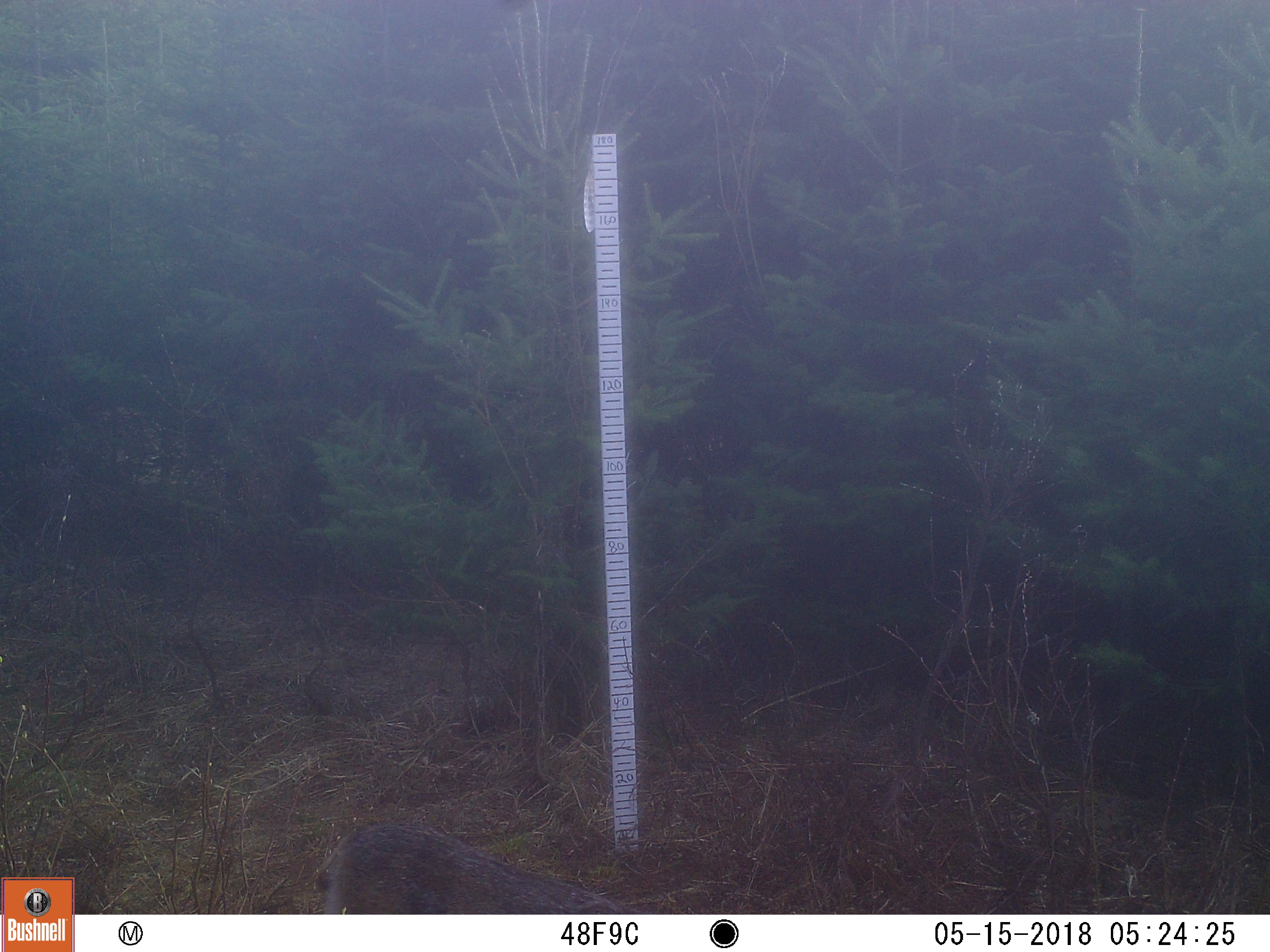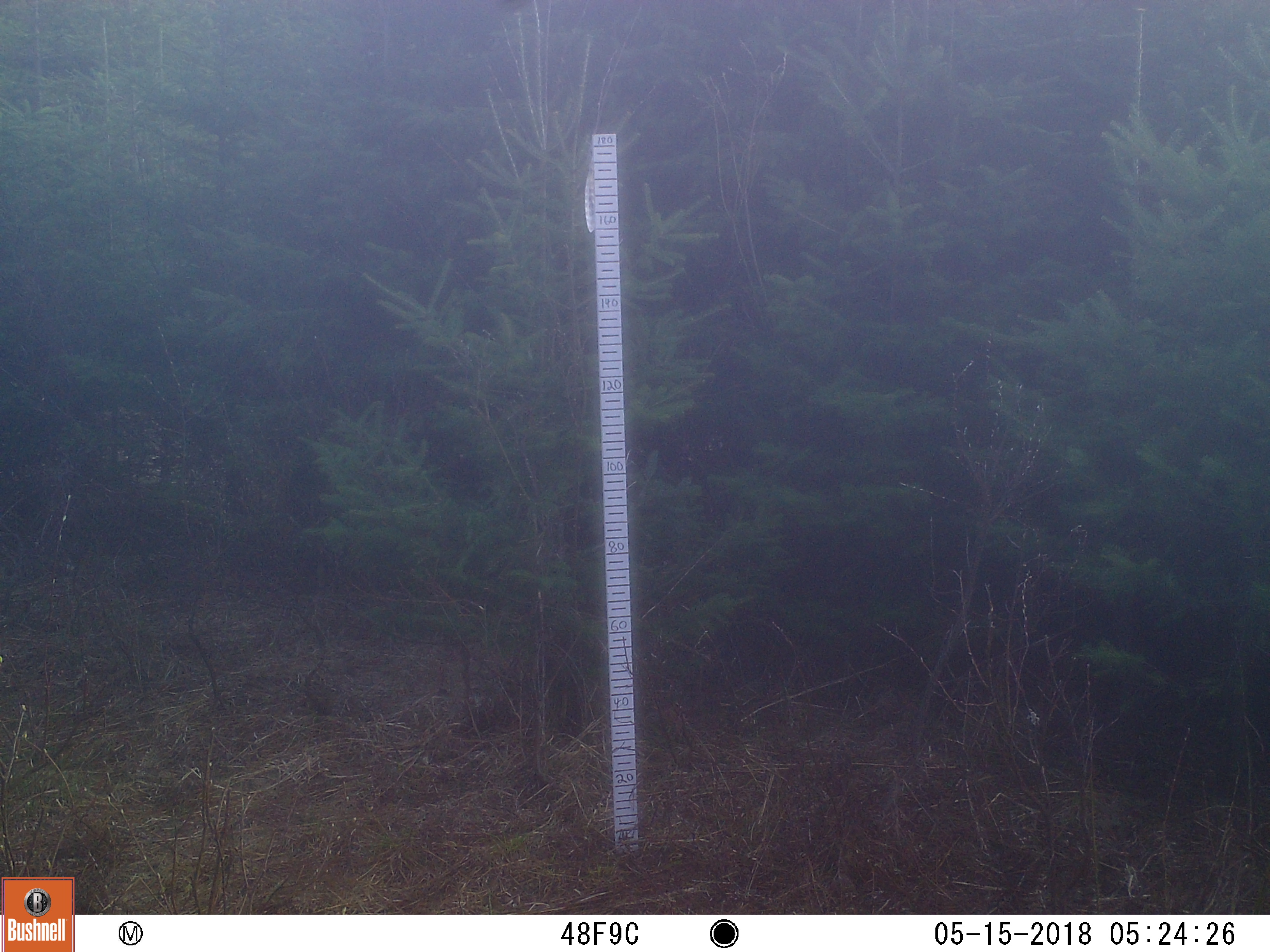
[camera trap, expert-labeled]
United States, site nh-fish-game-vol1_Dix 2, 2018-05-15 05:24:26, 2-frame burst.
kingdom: Animalia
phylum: Chordata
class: Mammalia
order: Carnivora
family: Felidae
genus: Lynx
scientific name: Lynx canadensis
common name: canada lynx